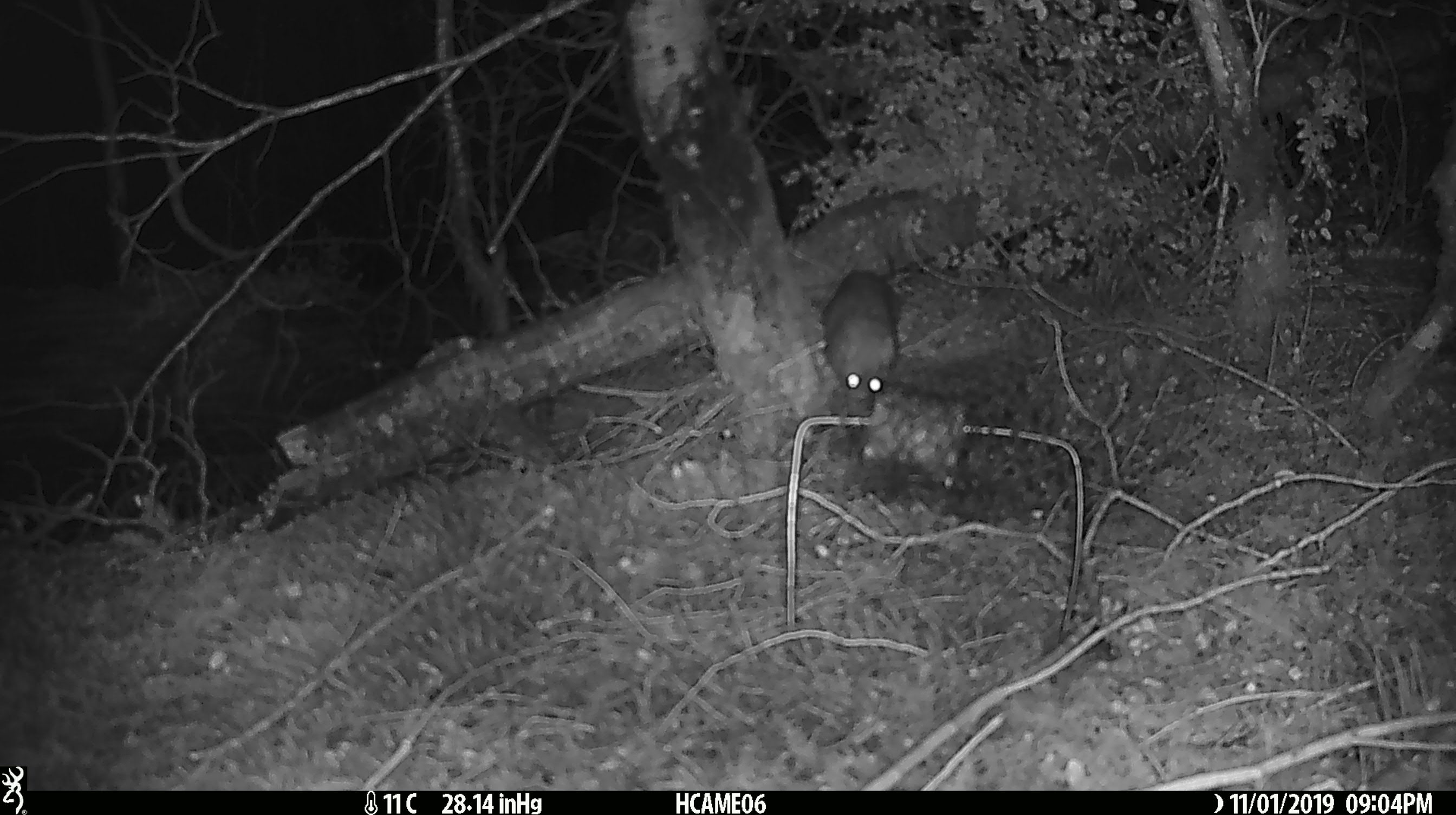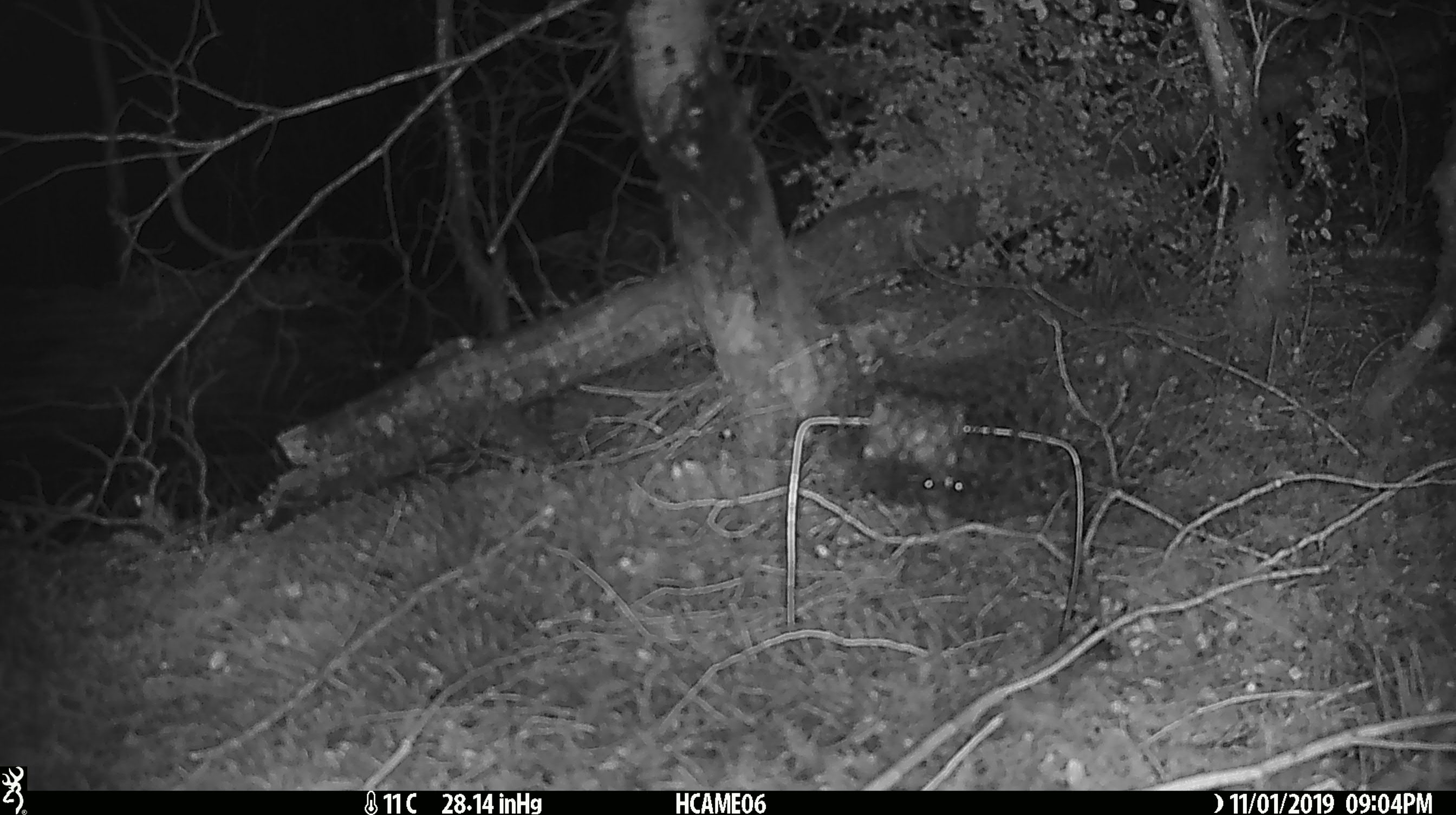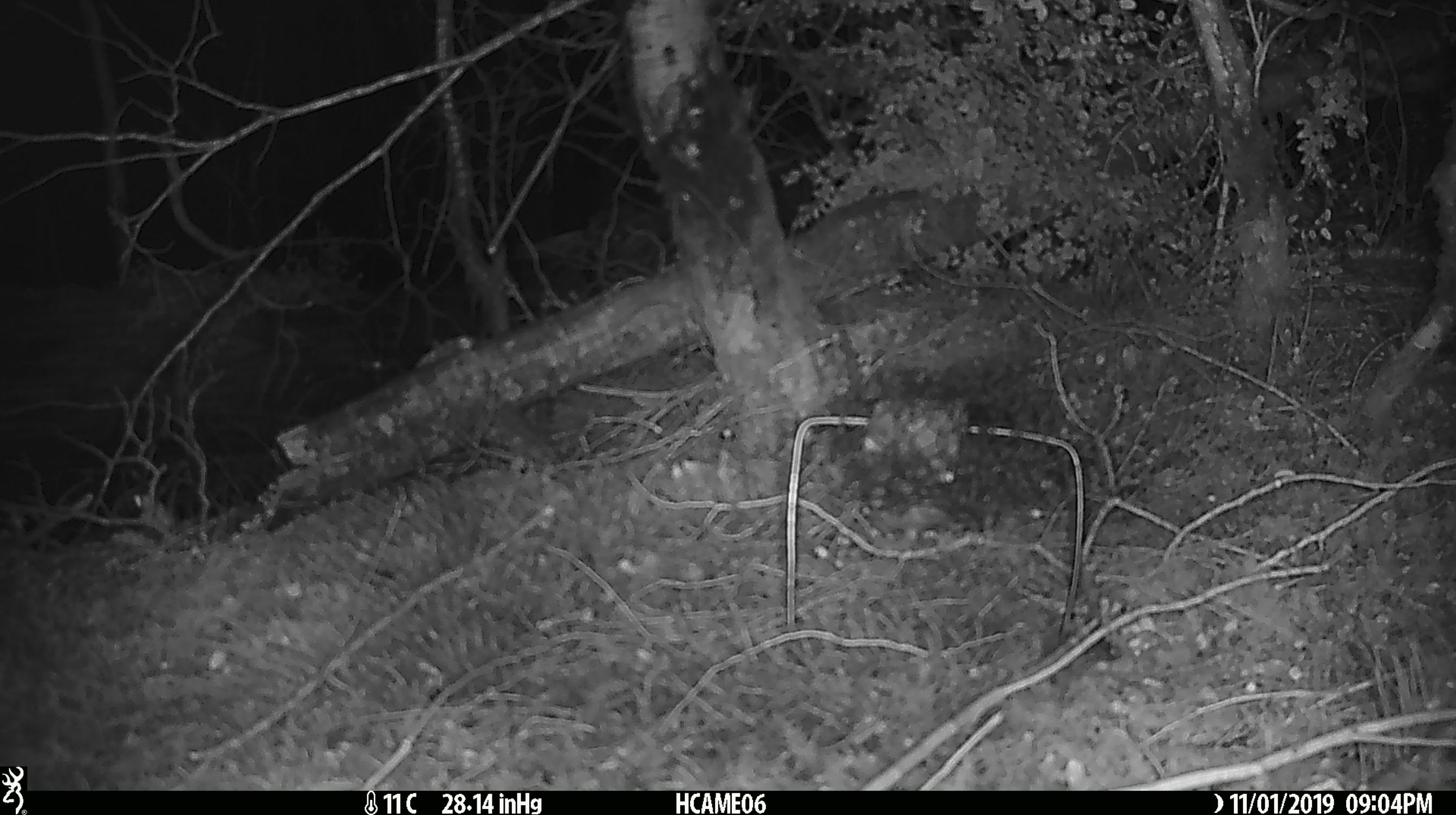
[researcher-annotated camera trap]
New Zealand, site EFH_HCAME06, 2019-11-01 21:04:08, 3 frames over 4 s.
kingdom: Animalia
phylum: Chordata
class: Mammalia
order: Rodentia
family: Muridae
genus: Mus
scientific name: Mus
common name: mouse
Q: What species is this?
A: Mouse (Mus).